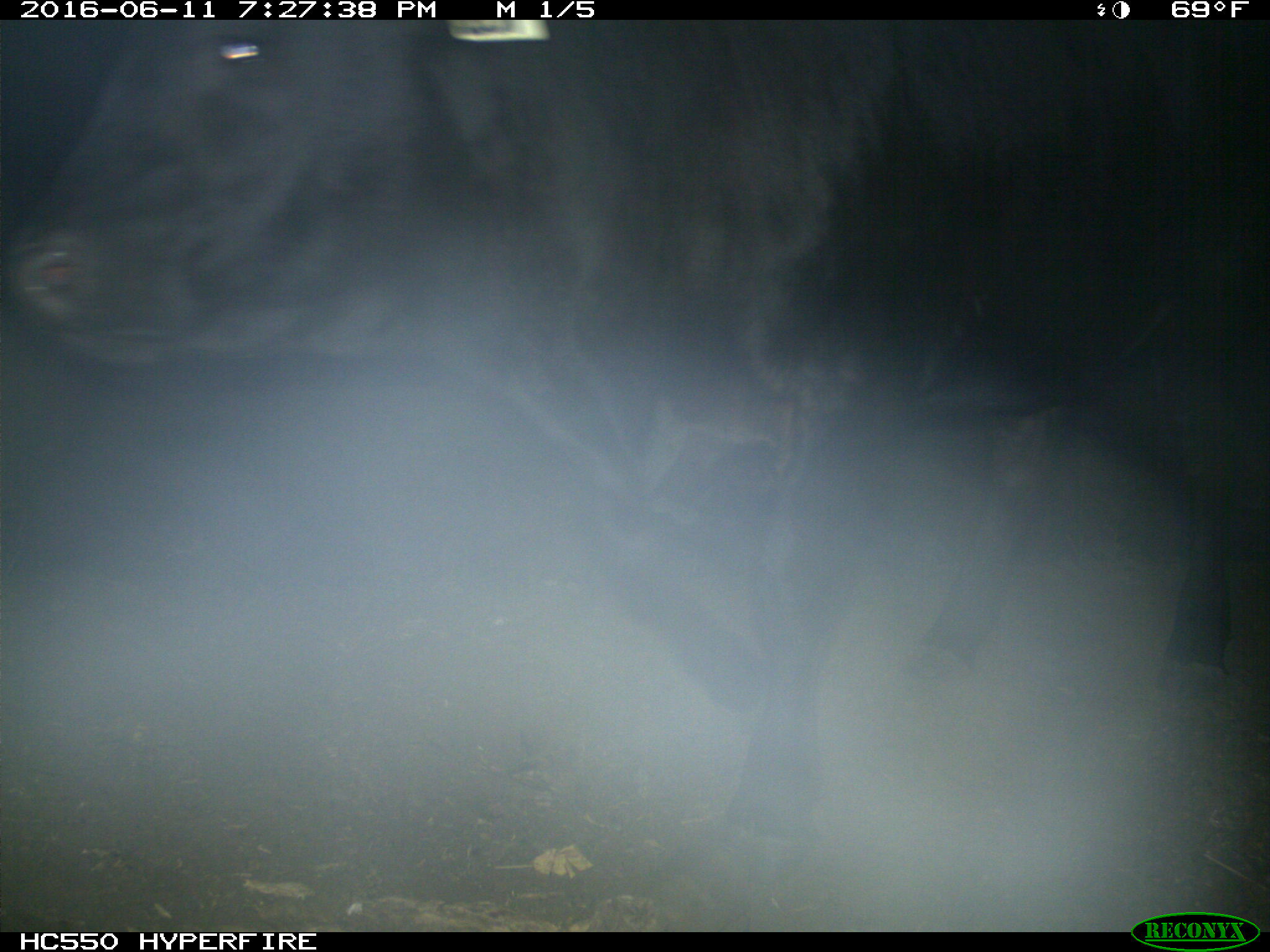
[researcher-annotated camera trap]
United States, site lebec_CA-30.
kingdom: Animalia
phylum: Chordata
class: Mammalia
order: Artiodactyla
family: Bovidae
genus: Bos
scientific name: Bos taurus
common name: domestic cow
Bos taurus (domestic cow).